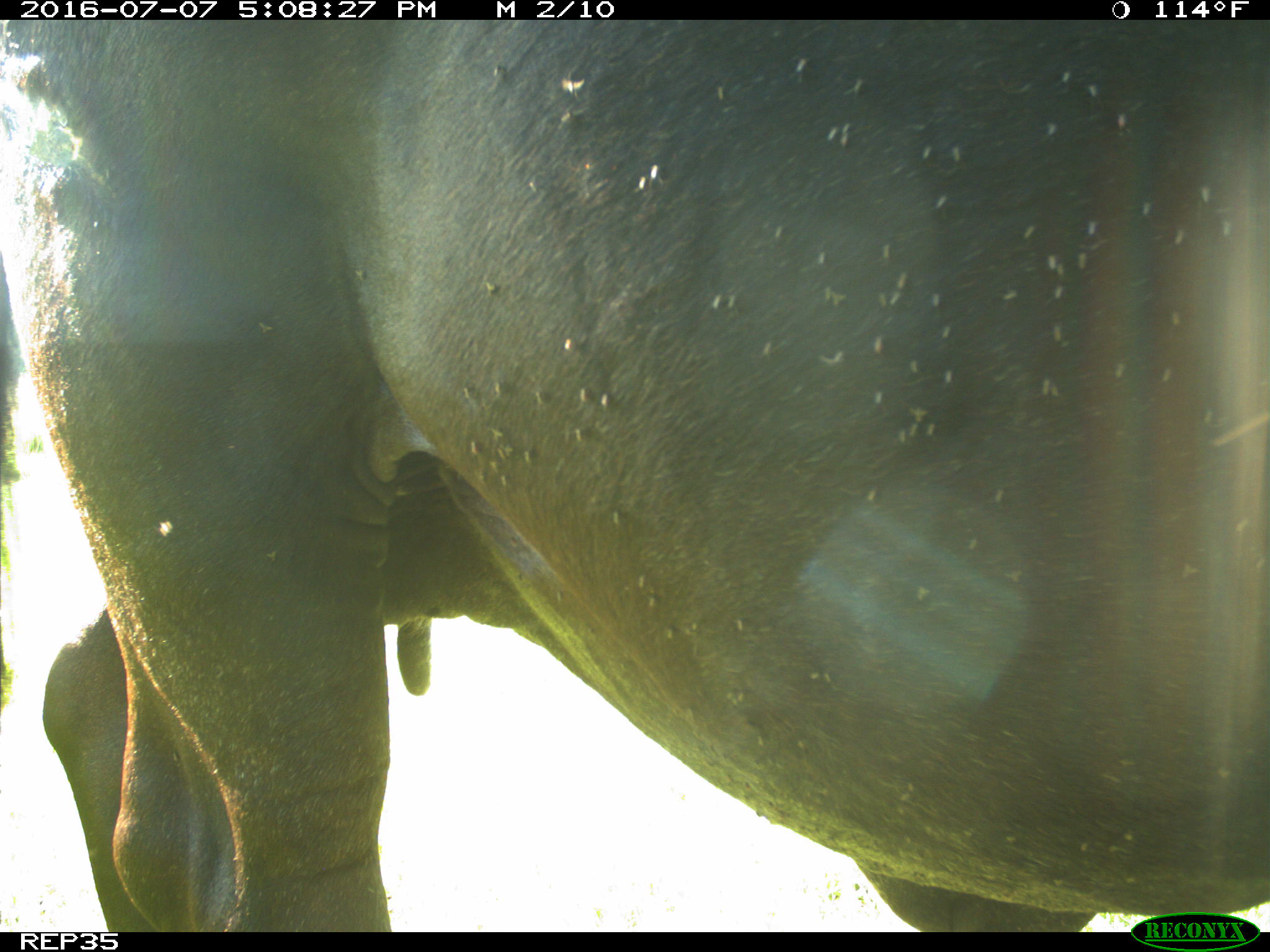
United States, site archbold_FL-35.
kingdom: Animalia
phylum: Chordata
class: Mammalia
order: Artiodactyla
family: Bovidae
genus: Bos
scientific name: Bos taurus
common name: domestic cow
Bos taurus (domestic cow).